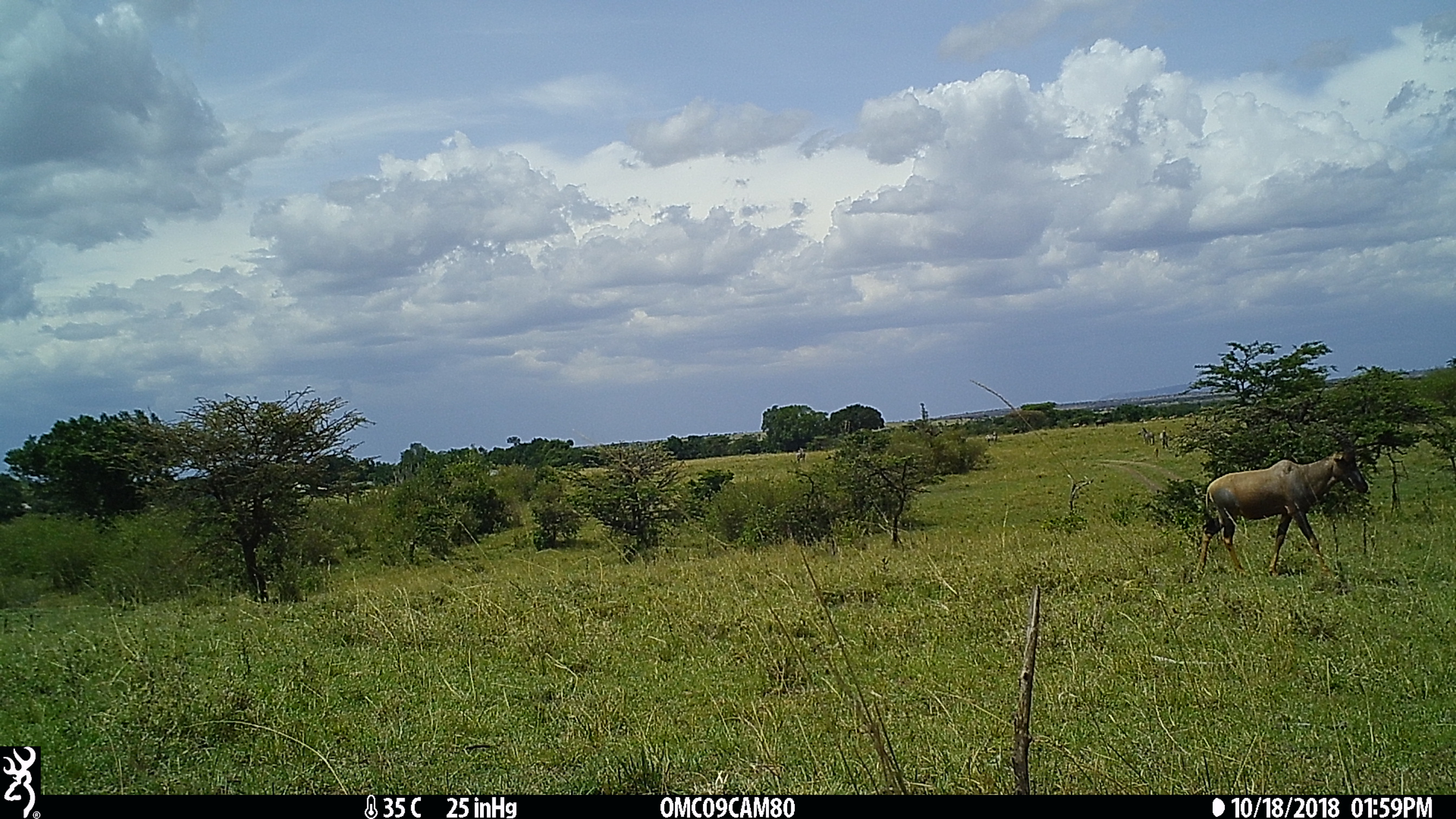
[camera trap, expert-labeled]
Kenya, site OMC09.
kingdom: Animalia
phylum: Chordata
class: Mammalia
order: Artiodactyla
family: Bovidae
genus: Damaliscus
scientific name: Damaliscus lunatus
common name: topi